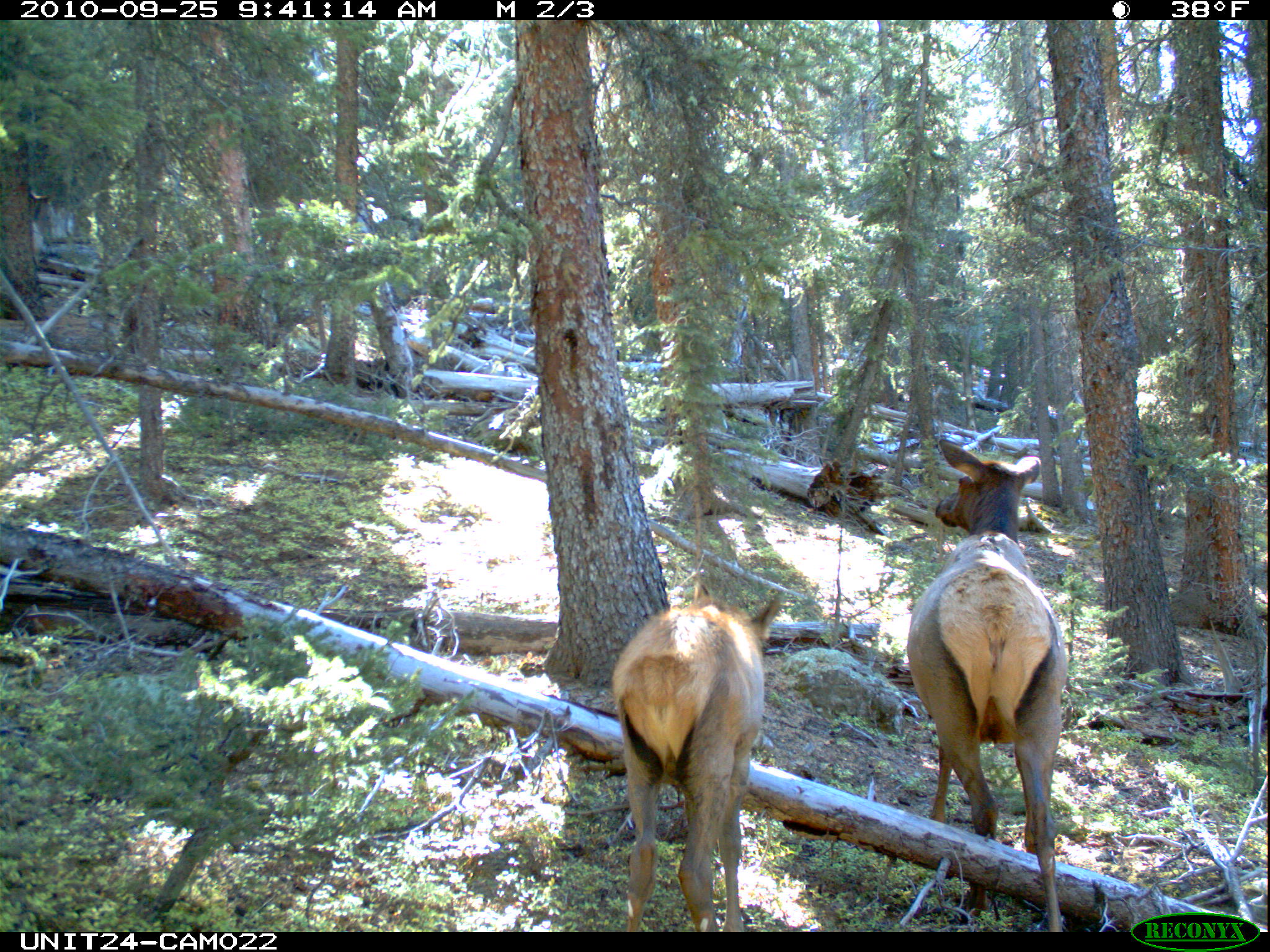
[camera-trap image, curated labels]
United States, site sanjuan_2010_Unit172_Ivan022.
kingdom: Animalia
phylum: Chordata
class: Mammalia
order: Artiodactyla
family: Cervidae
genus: Cervus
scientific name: Cervus elaphus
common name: red deer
Cervus elaphus (red deer).